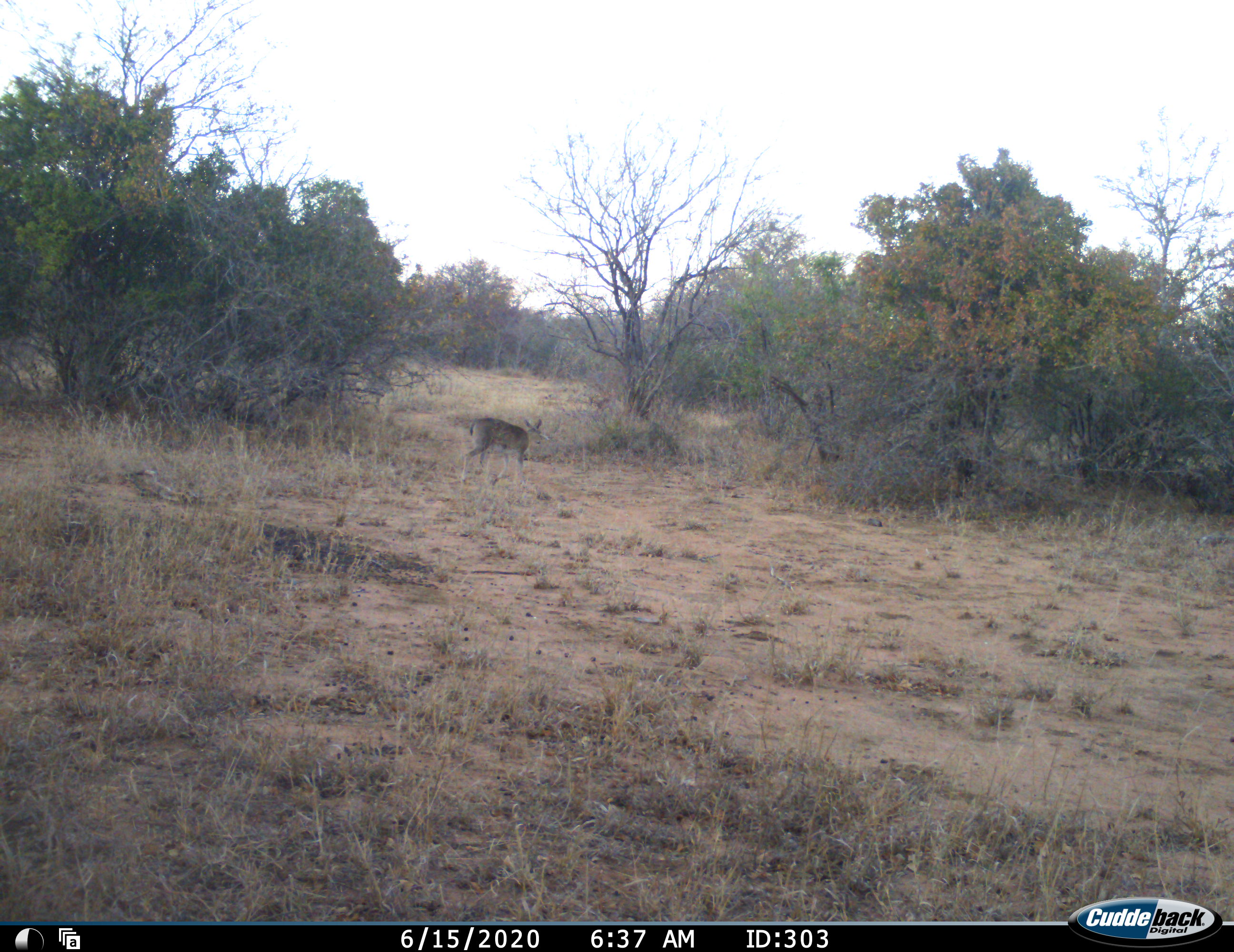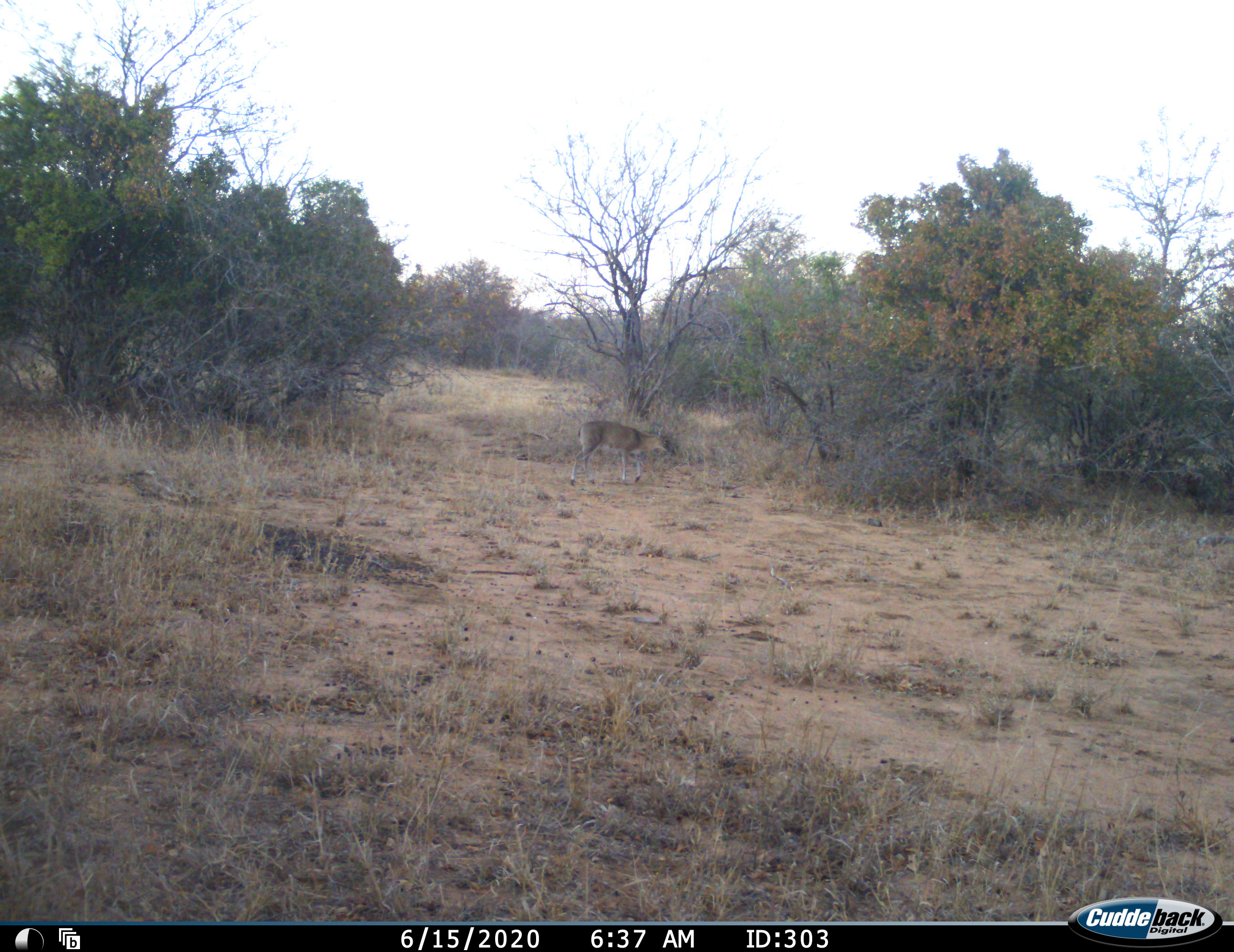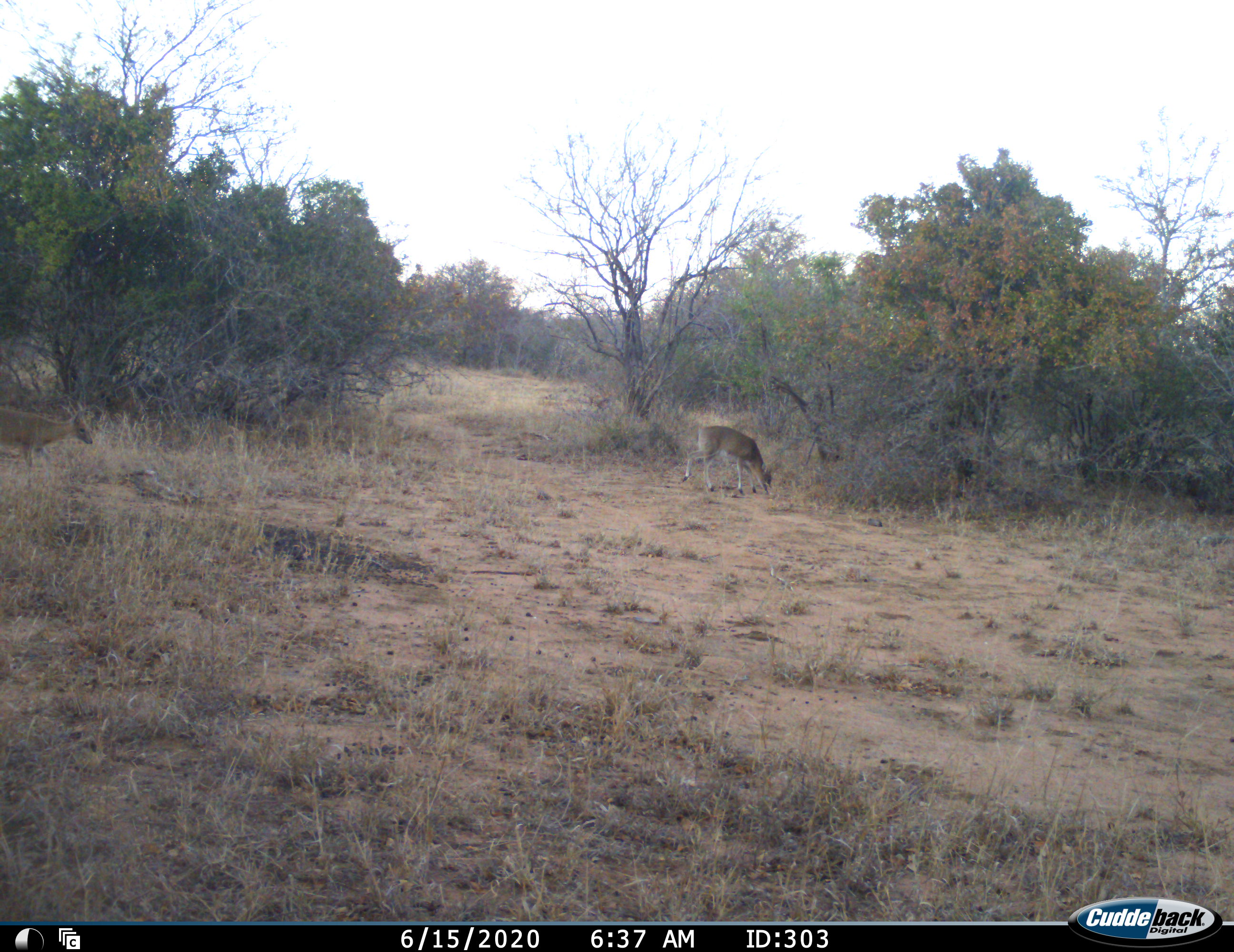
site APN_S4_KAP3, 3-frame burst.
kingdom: Animalia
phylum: Chordata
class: Mammalia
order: Artiodactyla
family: Bovidae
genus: Sylvicapra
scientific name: Sylvicapra grimmia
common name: common duiker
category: duikercommongrey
Duikercommongrey (common duiker) (Sylvicapra grimmia), count 2. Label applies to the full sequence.